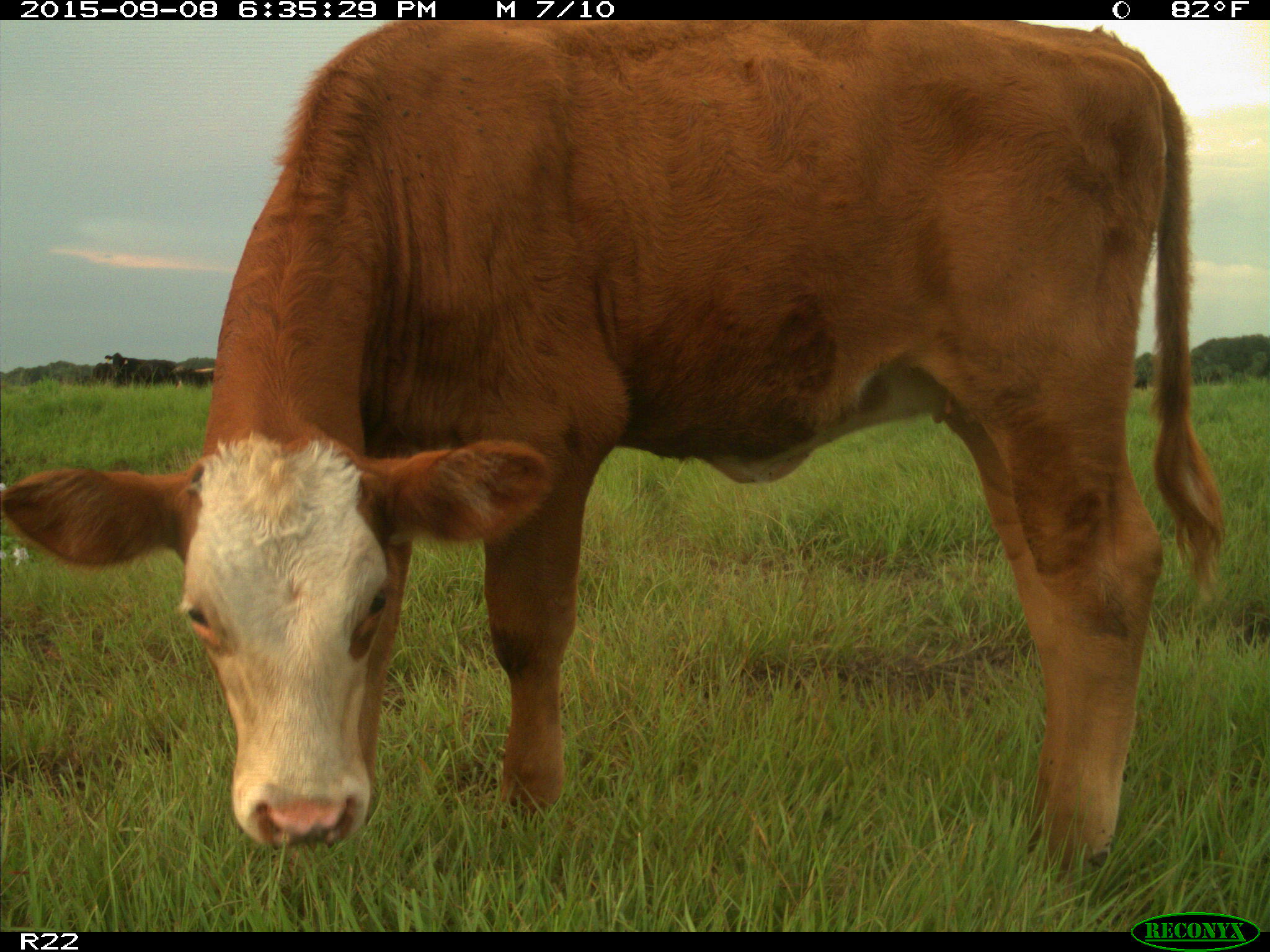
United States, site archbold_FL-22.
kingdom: Animalia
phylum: Chordata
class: Mammalia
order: Artiodactyla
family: Bovidae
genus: Bos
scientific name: Bos taurus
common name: domestic cow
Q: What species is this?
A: Bos taurus (domestic cow).